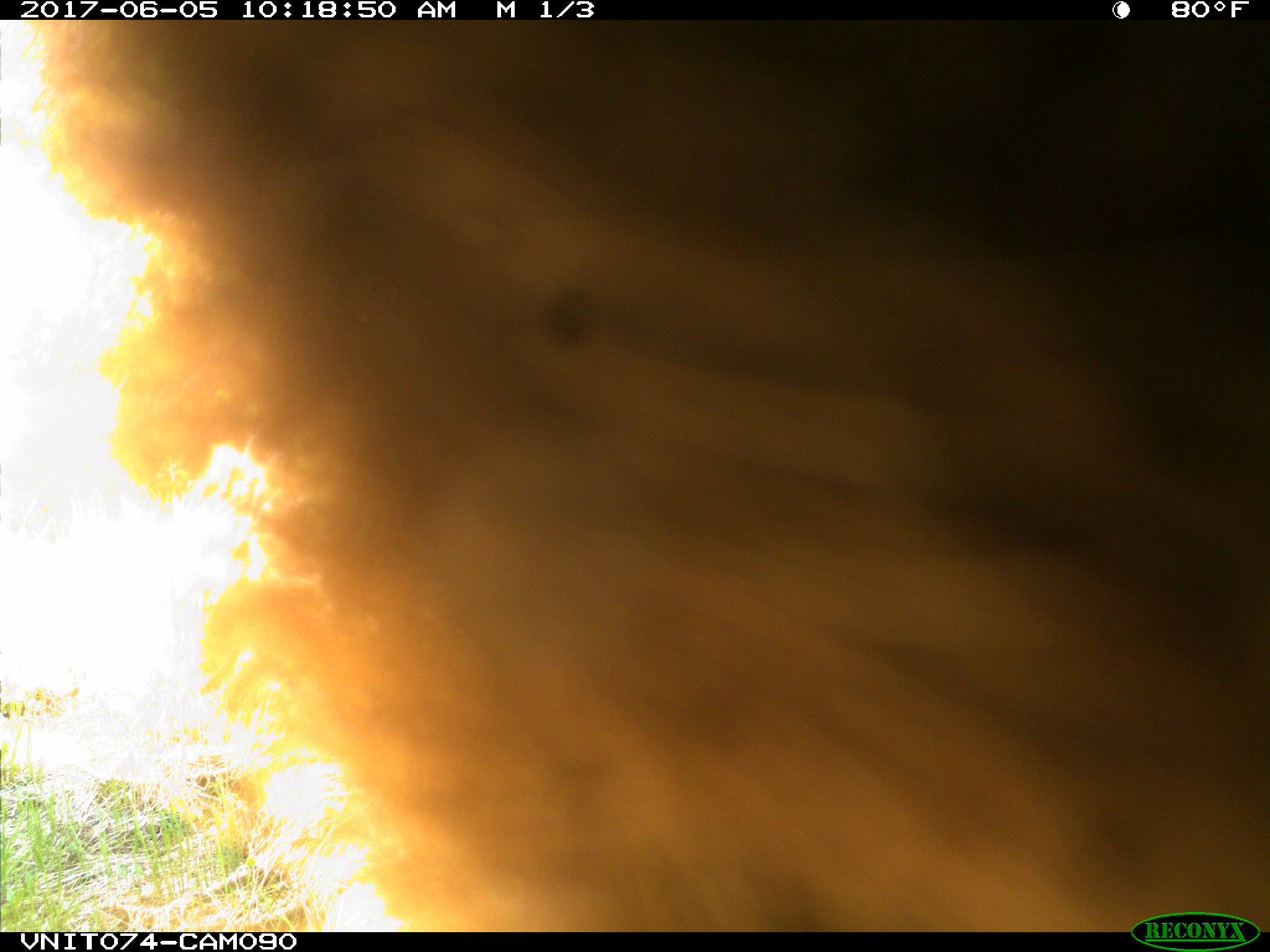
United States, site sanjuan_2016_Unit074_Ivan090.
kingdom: Animalia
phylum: Chordata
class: Mammalia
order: Carnivora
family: Ursidae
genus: Ursus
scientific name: Ursus americanus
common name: american black bear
Ursus americanus (american black bear).